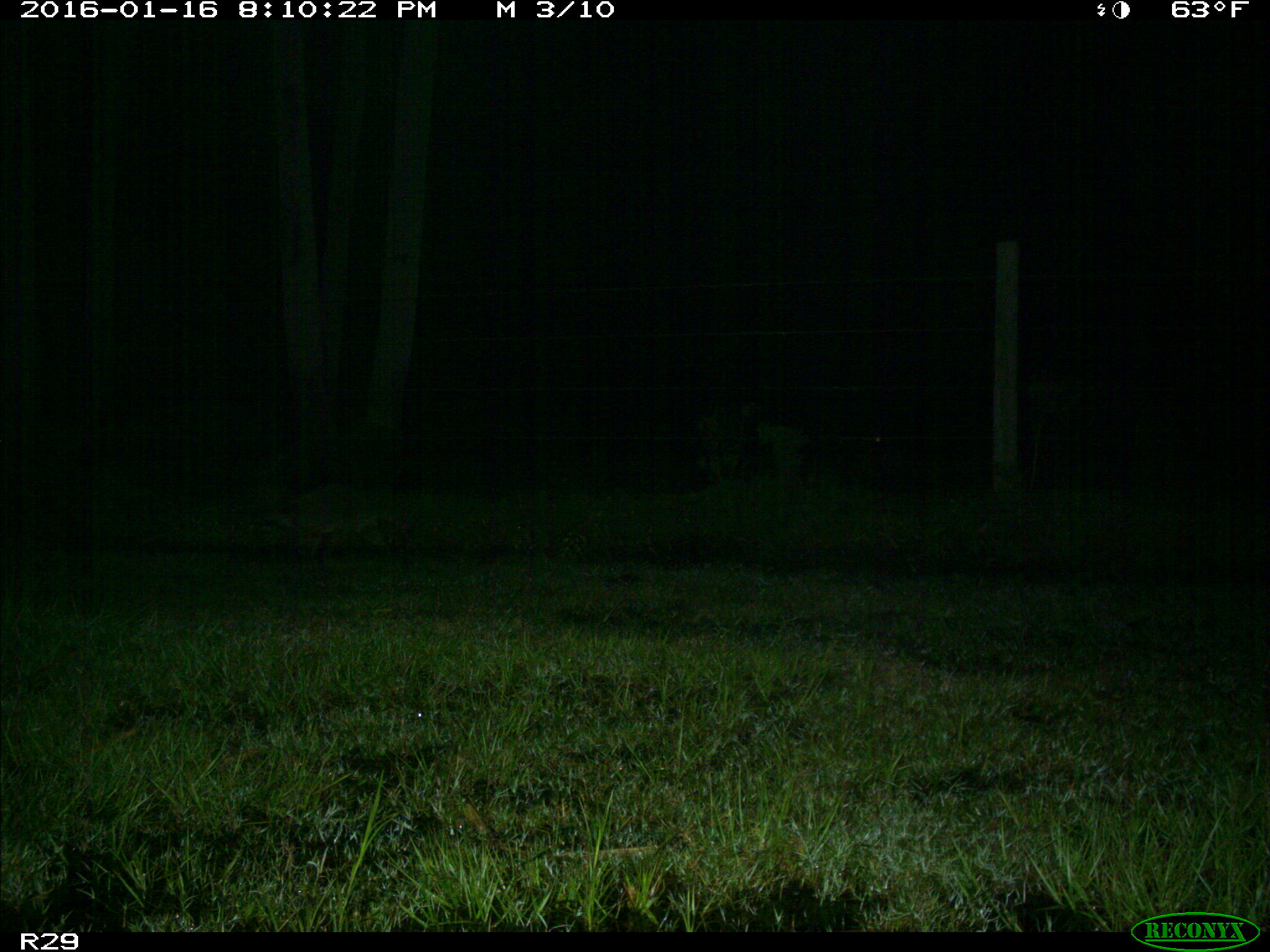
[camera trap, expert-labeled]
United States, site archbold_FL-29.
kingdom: Animalia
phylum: Chordata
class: Mammalia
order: Carnivora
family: Procyonidae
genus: Procyon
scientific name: Procyon lotor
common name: common raccoon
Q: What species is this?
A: Procyon lotor (common raccoon).